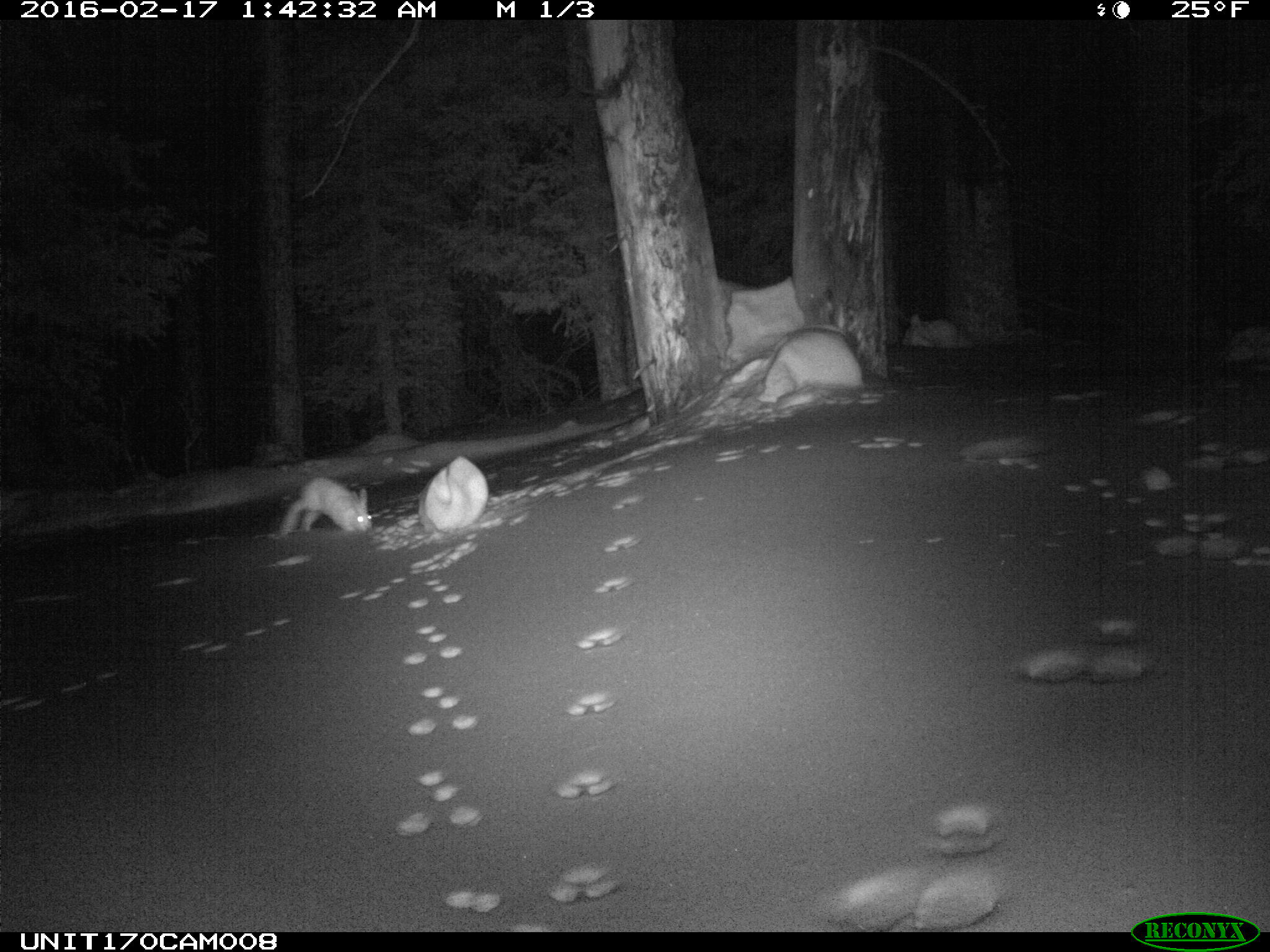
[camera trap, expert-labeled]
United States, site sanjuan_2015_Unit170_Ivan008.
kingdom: Animalia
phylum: Chordata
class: Mammalia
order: Lagomorpha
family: Leporidae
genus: Lepus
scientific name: Lepus americanus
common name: snowshoe hare